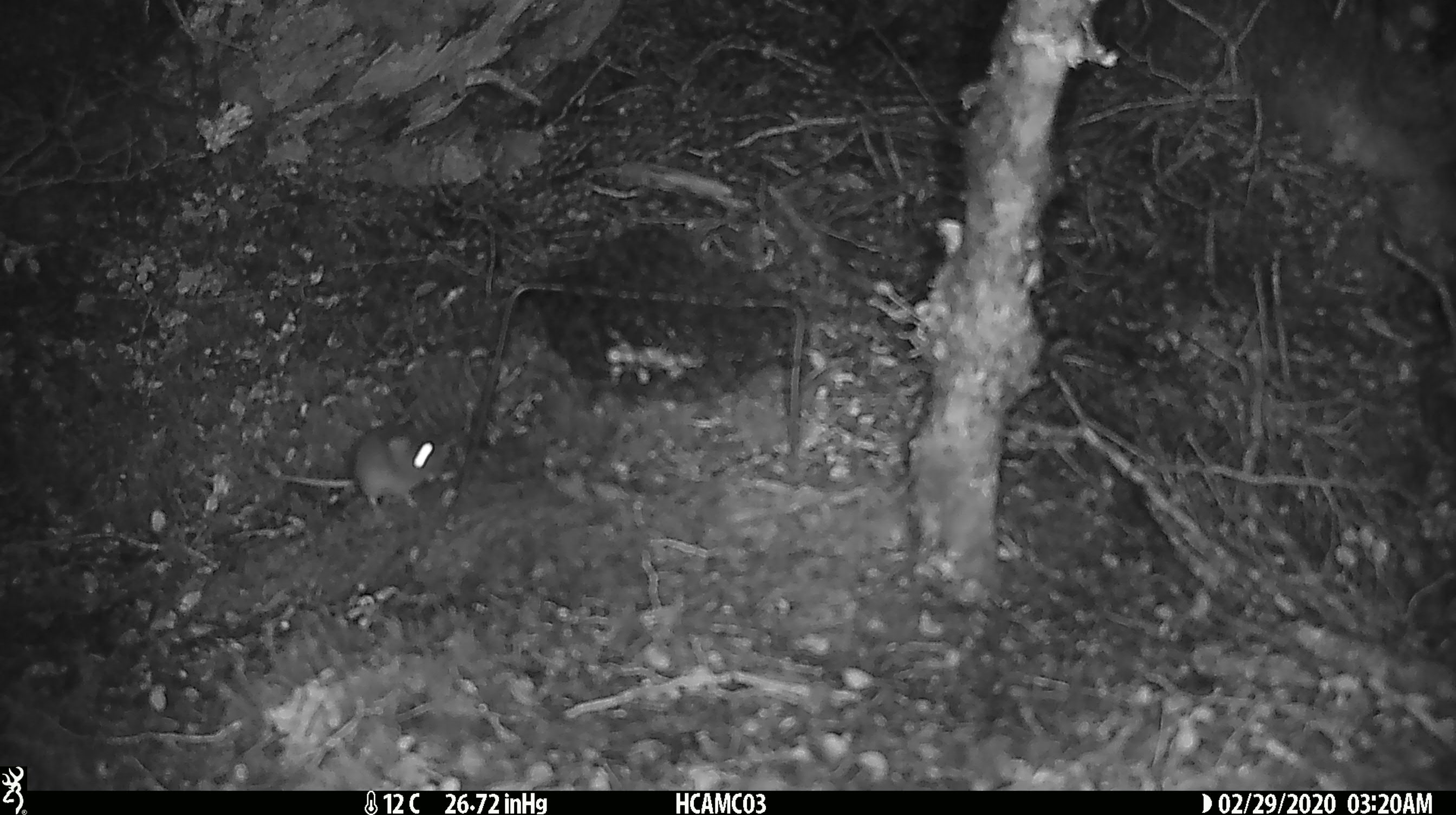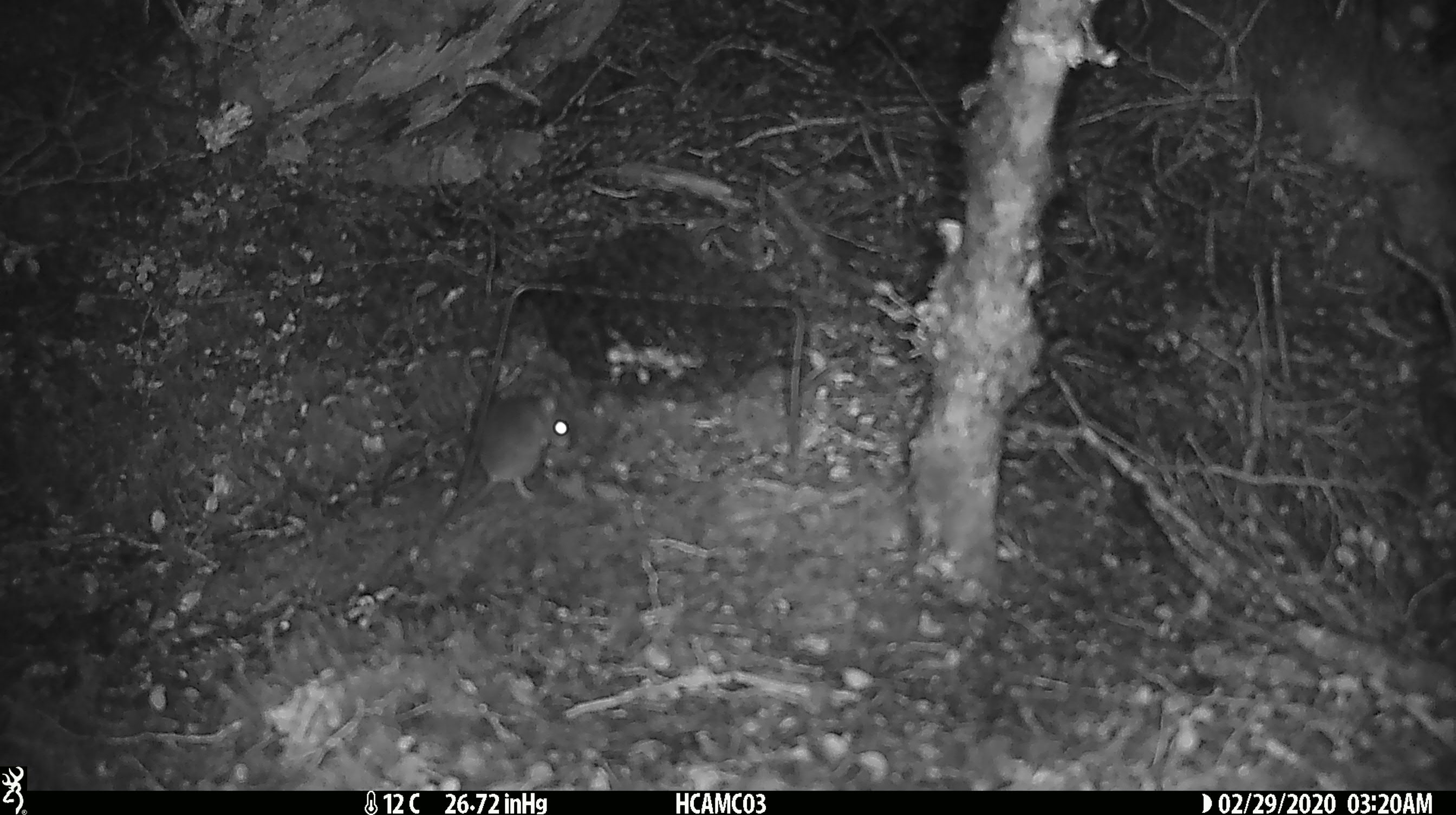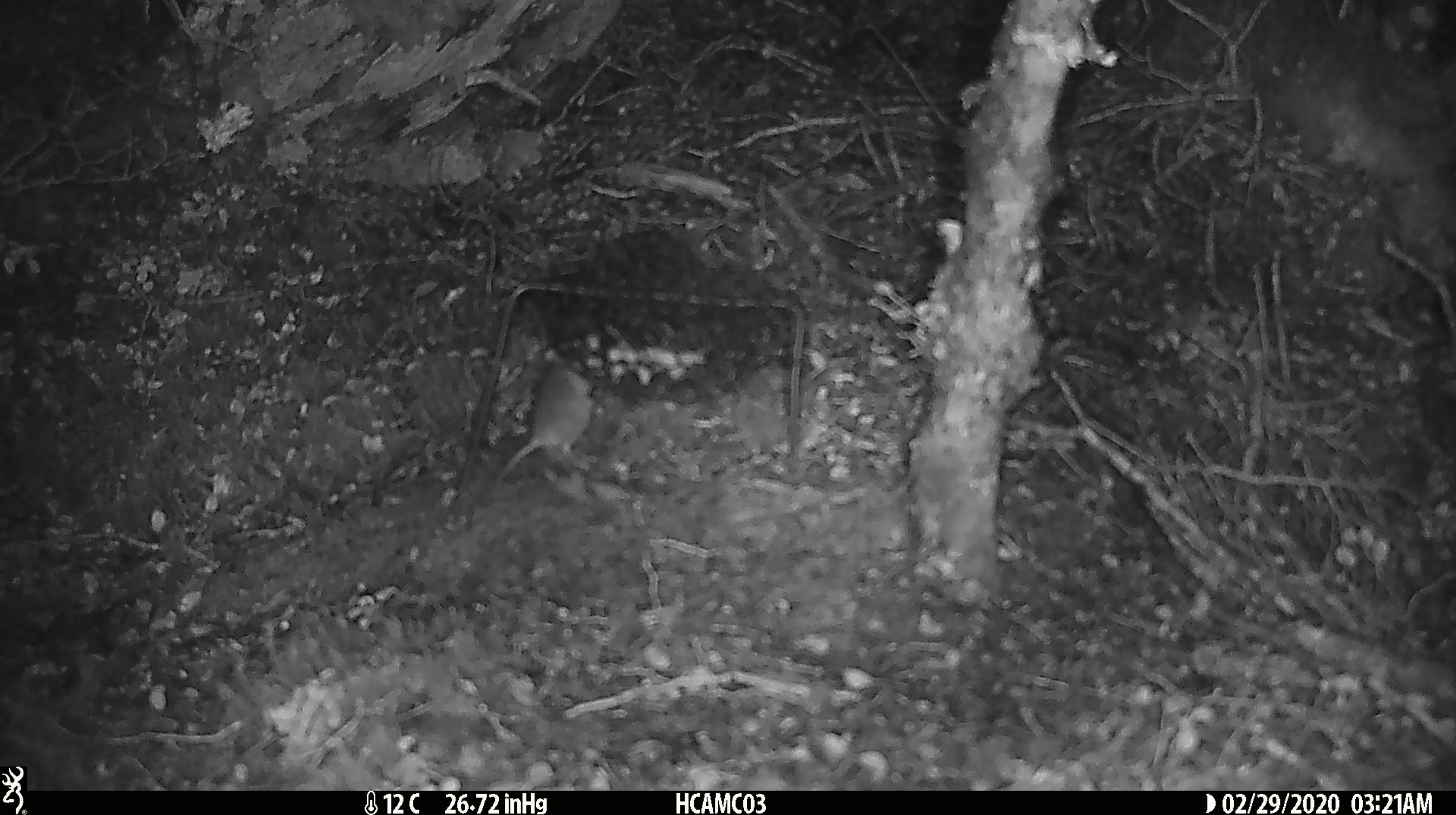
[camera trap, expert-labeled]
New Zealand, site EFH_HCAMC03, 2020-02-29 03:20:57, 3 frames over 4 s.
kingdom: Animalia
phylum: Chordata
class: Mammalia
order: Rodentia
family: Muridae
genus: Mus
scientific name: Mus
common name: mouse